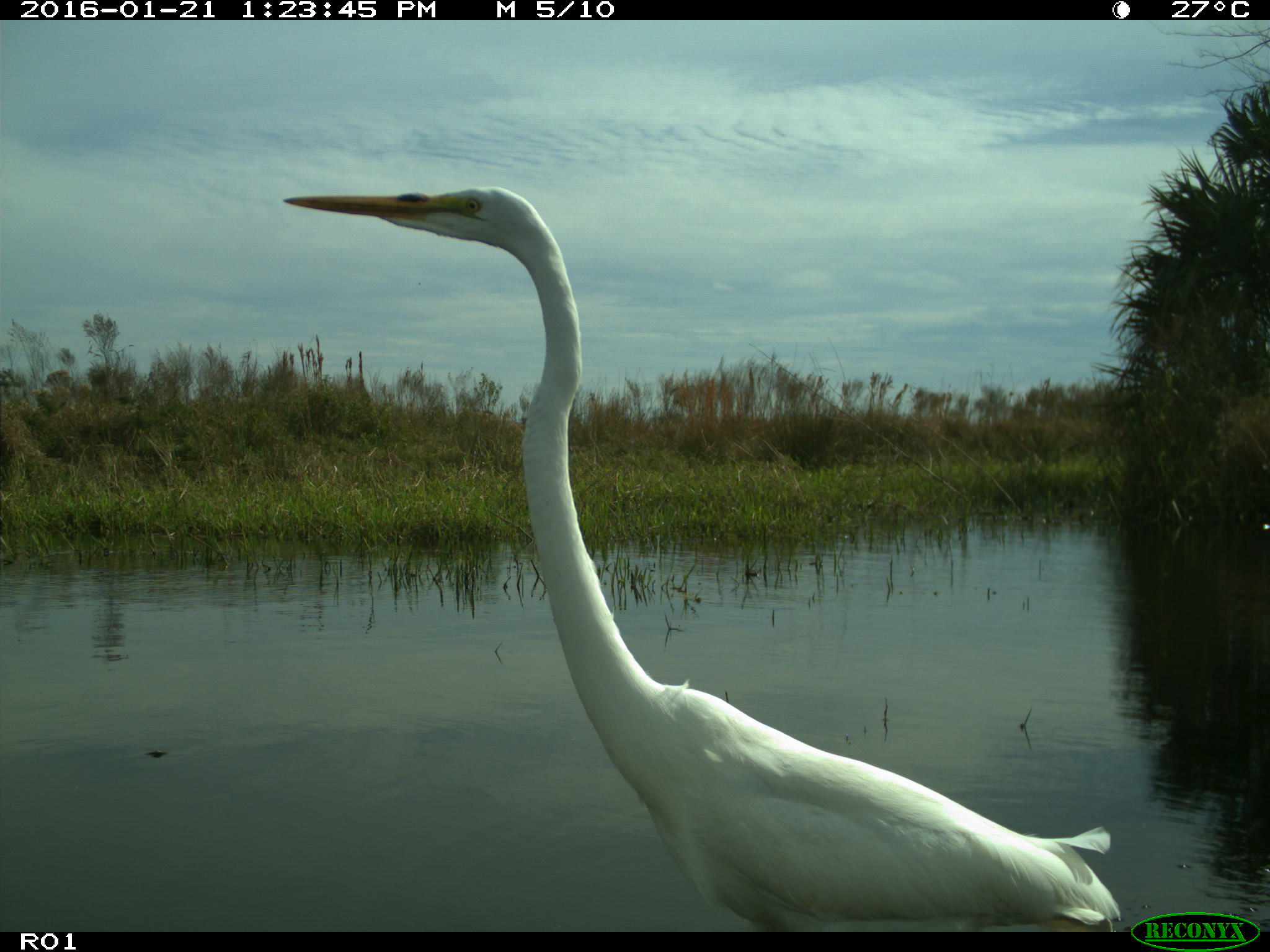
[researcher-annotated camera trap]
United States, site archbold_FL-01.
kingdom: Animalia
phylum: Chordata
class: Aves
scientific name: Aves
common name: birds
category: unidentified bird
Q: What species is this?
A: Unidentified bird (birds) (Aves).